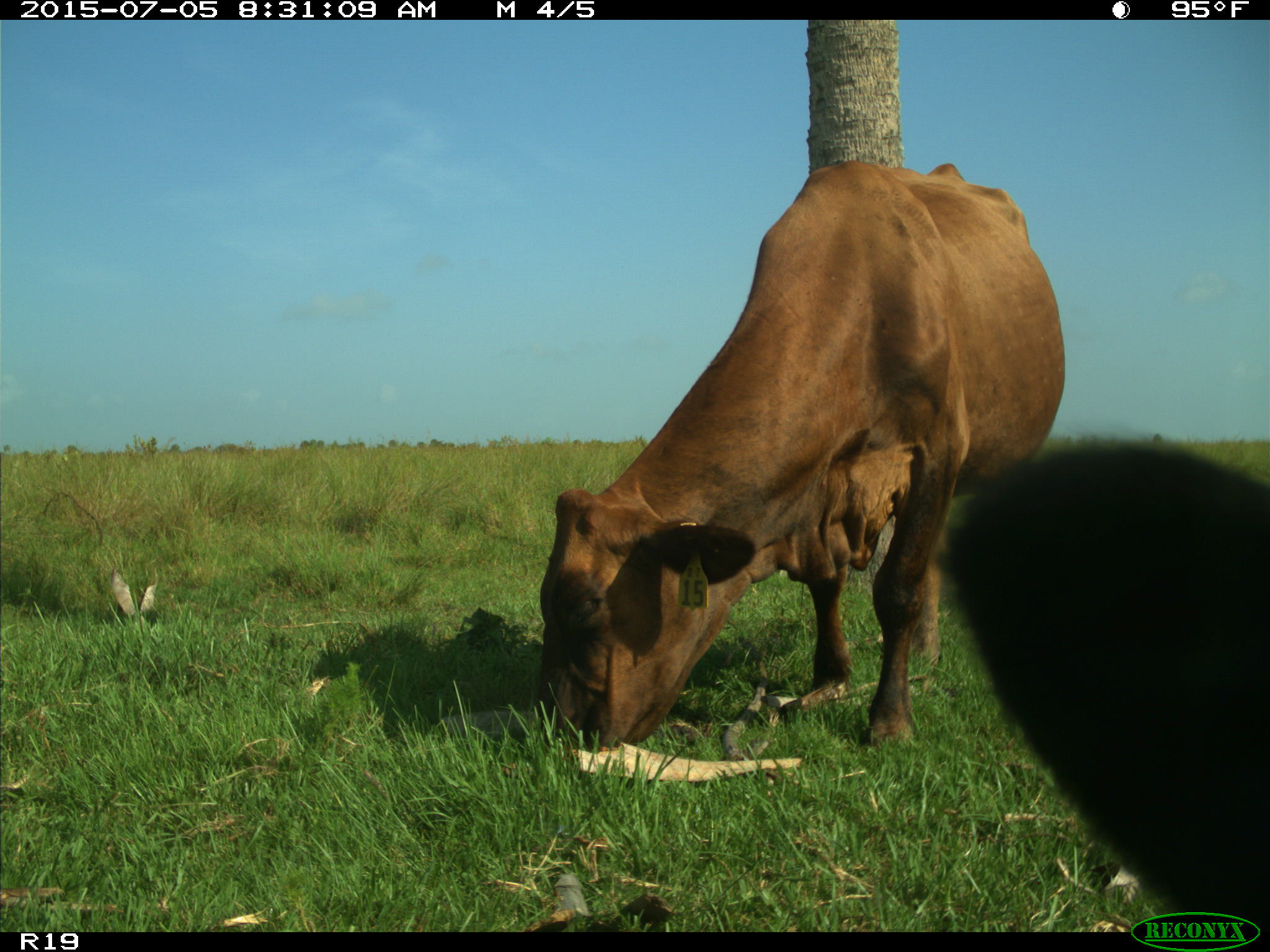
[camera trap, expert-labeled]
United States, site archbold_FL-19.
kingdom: Animalia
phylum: Chordata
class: Mammalia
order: Artiodactyla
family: Bovidae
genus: Bos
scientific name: Bos taurus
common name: domestic cow